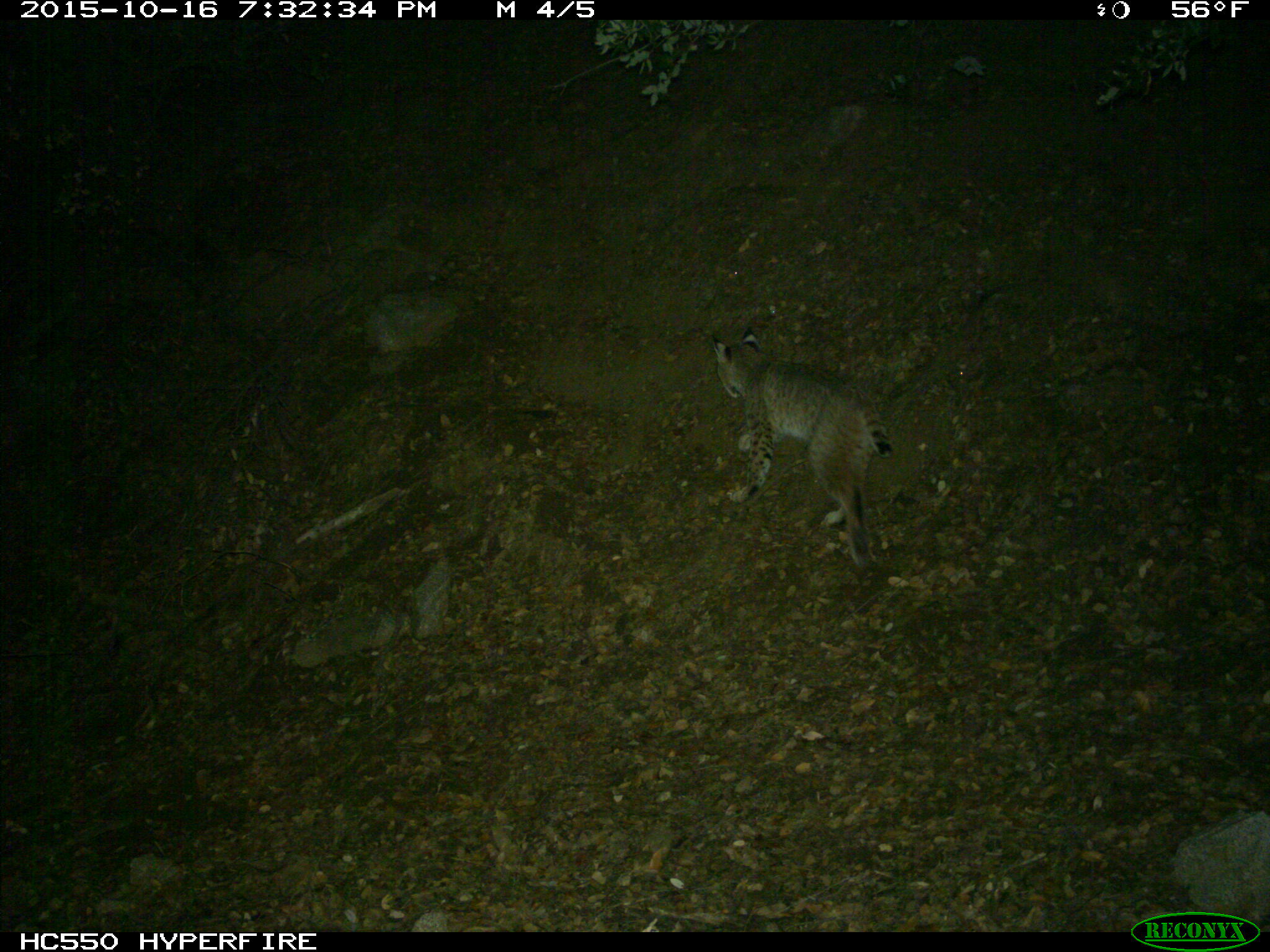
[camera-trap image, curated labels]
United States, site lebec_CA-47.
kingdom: Animalia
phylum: Chordata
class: Mammalia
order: Carnivora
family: Felidae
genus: Lynx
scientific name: Lynx rufus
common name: bobcat